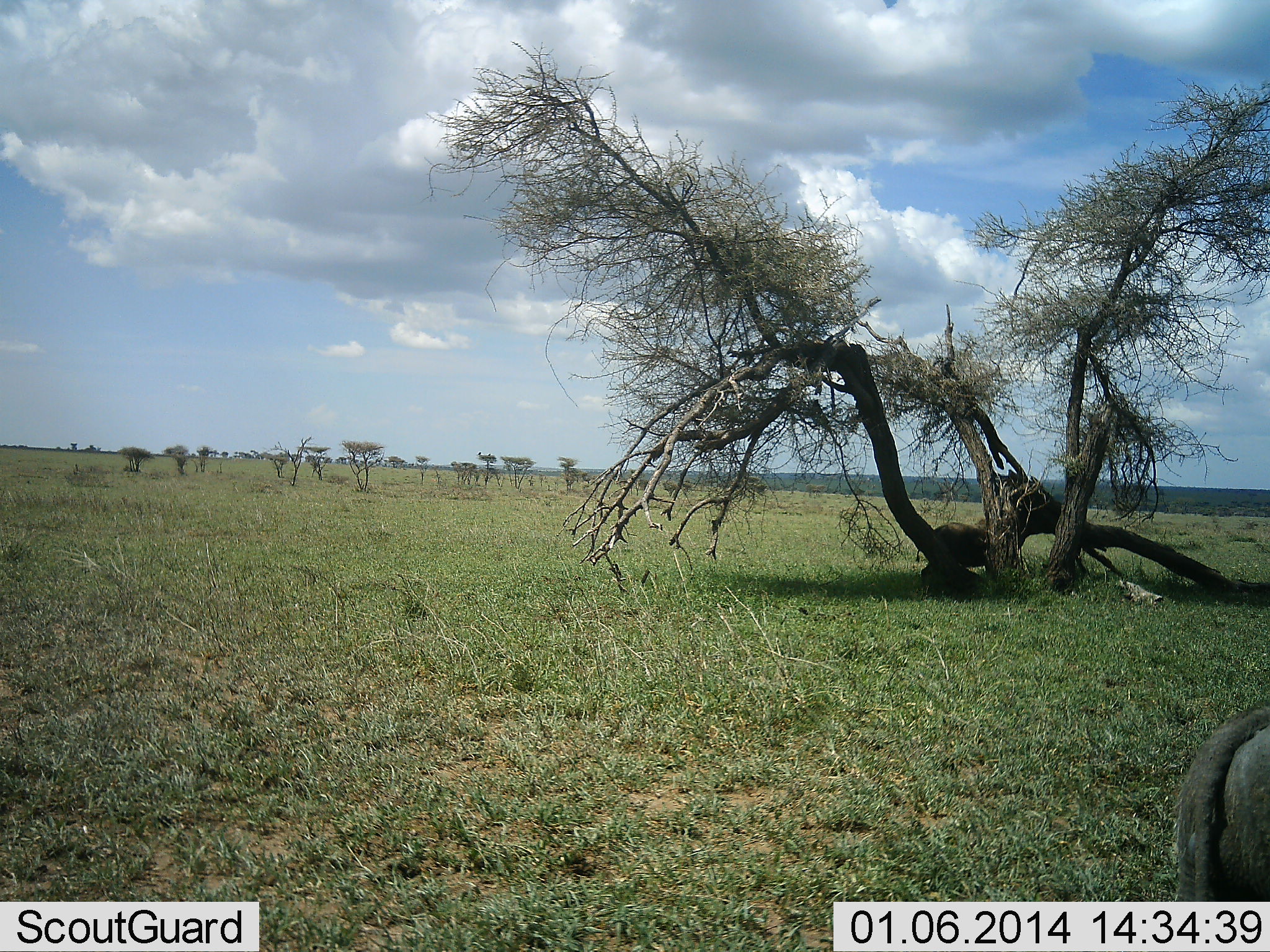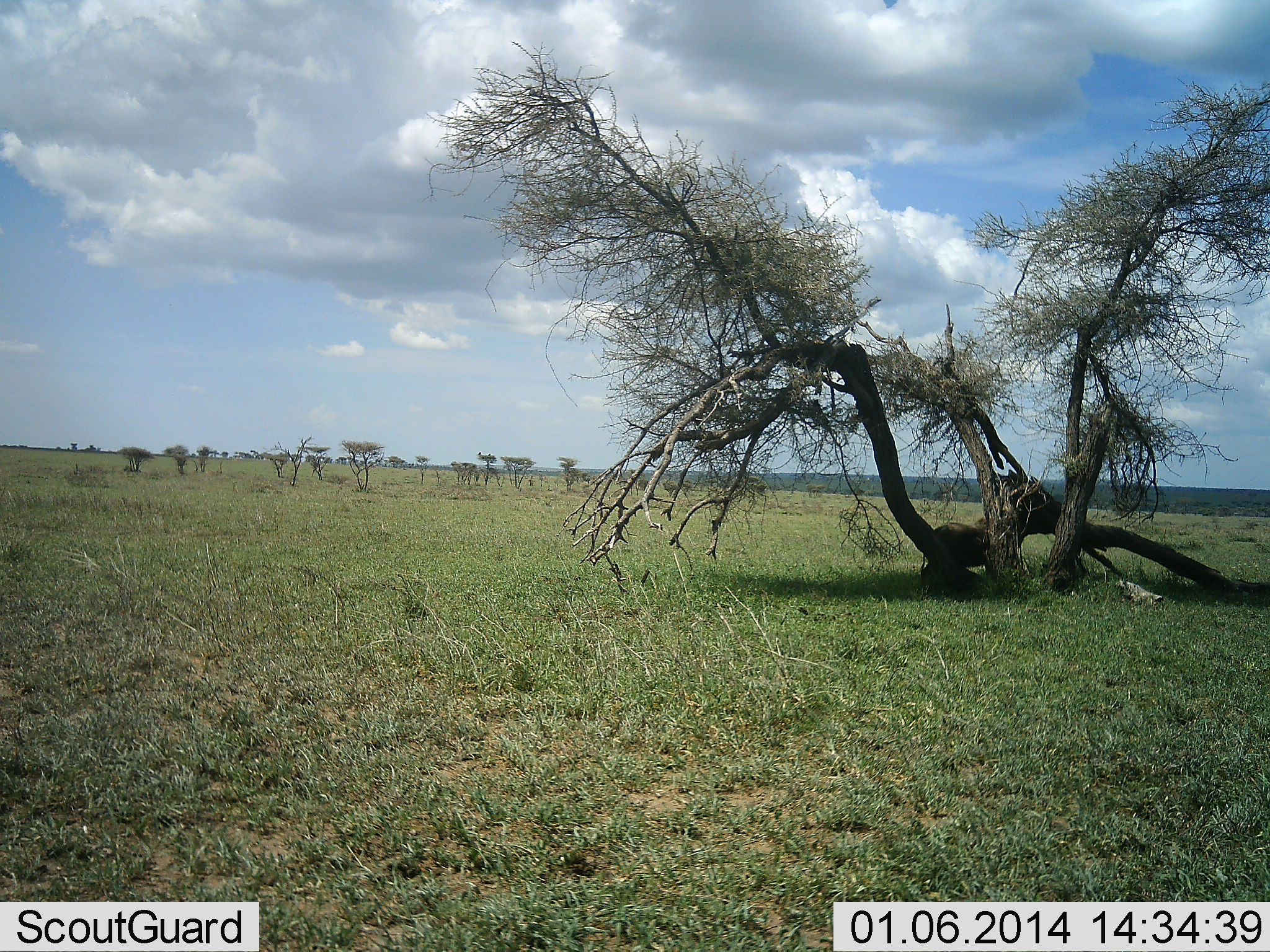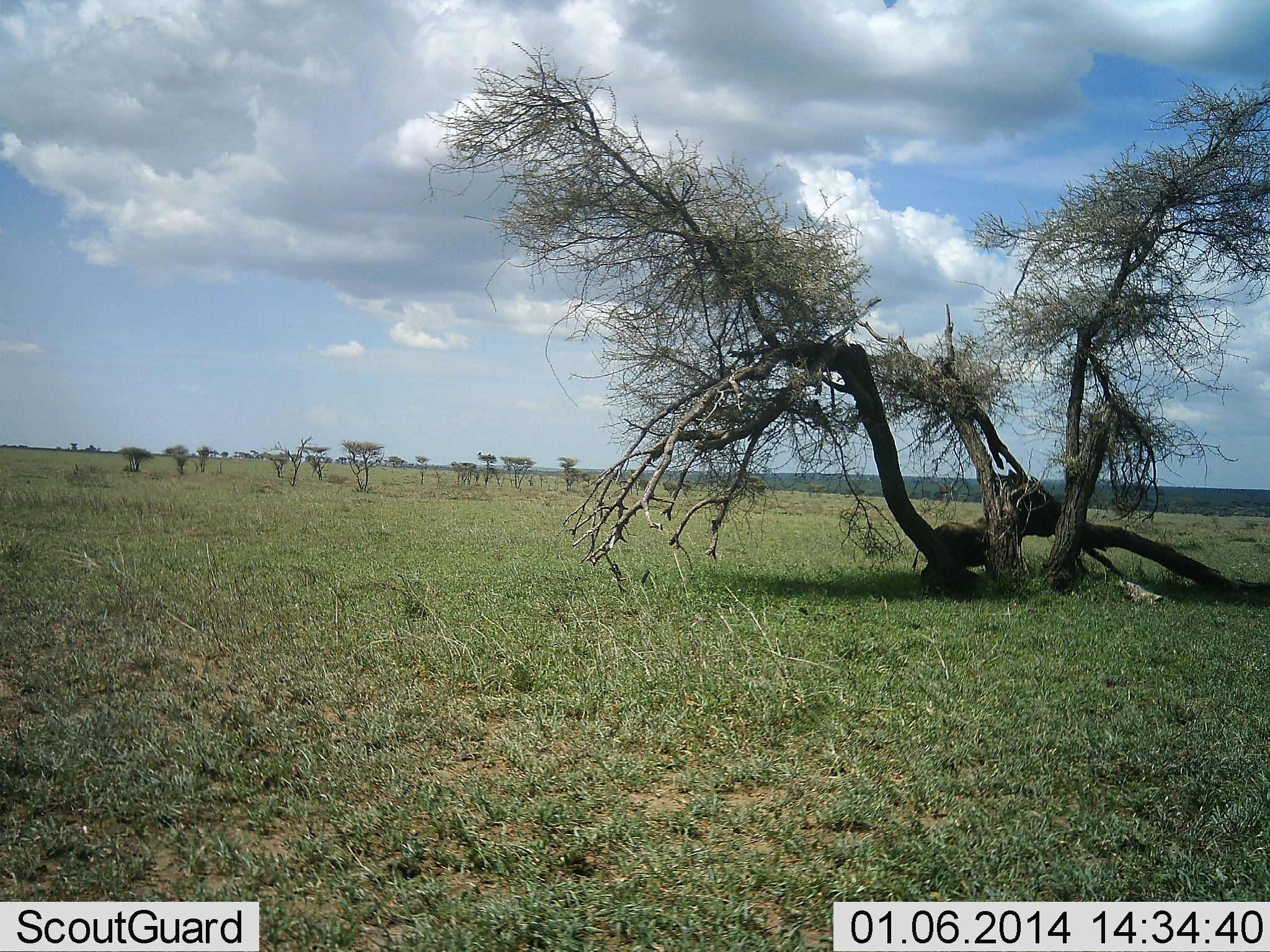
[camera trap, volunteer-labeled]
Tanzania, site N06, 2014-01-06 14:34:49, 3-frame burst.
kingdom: Animalia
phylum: Chordata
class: Mammalia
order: Artiodactyla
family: Suidae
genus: Phacochoerus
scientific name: Phacochoerus africanus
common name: warthog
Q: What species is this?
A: Warthog (Phacochoerus africanus).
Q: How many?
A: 2.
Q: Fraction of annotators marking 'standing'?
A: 57%.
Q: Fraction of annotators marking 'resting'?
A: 0%.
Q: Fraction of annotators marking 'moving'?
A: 86%.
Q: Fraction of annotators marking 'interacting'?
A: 0%.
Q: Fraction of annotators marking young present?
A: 0%.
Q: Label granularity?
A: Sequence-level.